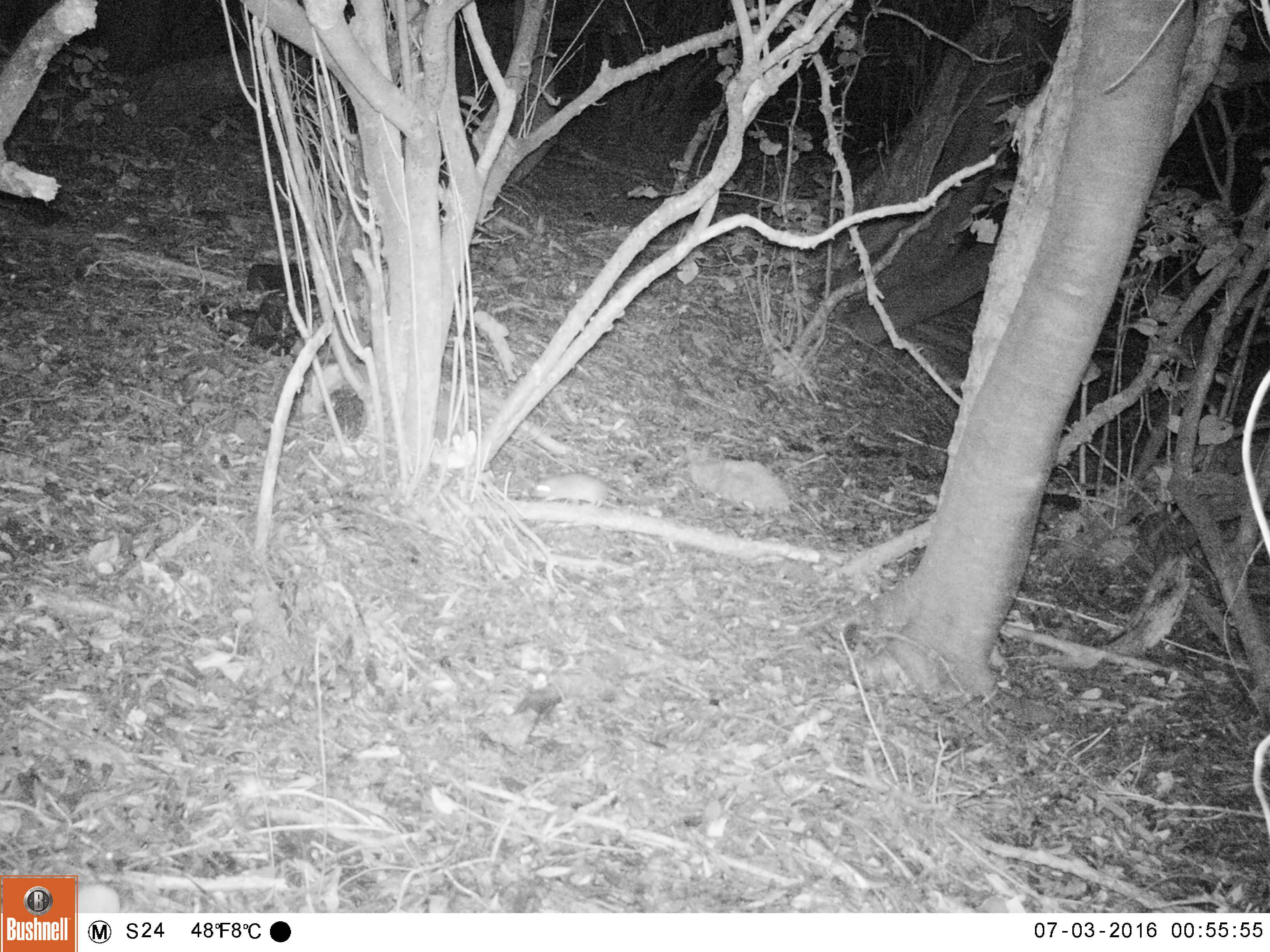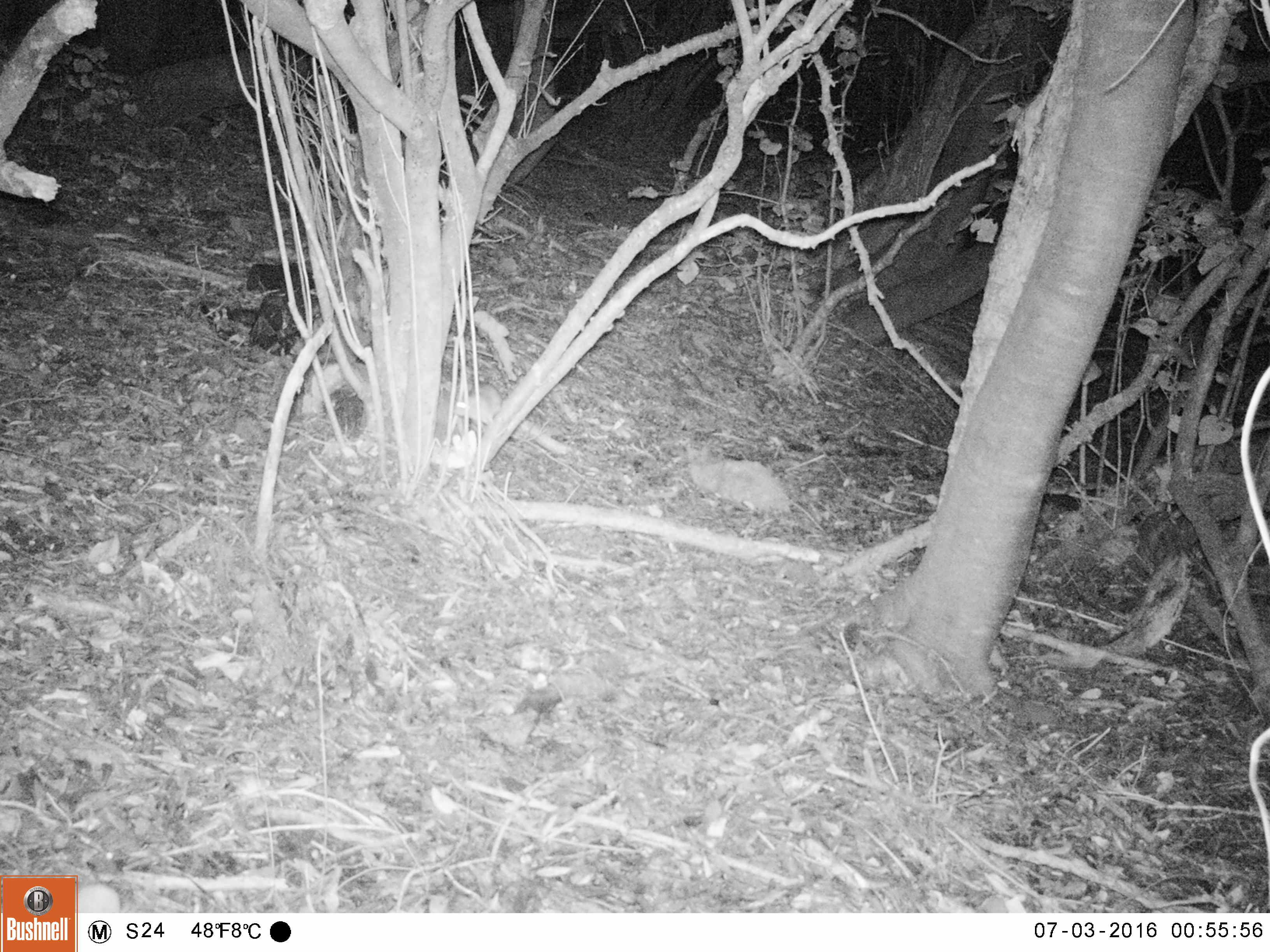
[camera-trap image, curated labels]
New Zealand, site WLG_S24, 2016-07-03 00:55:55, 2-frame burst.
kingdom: Animalia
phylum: Chordata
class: Mammalia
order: Rodentia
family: Muridae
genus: Rattus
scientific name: Rattus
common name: rat